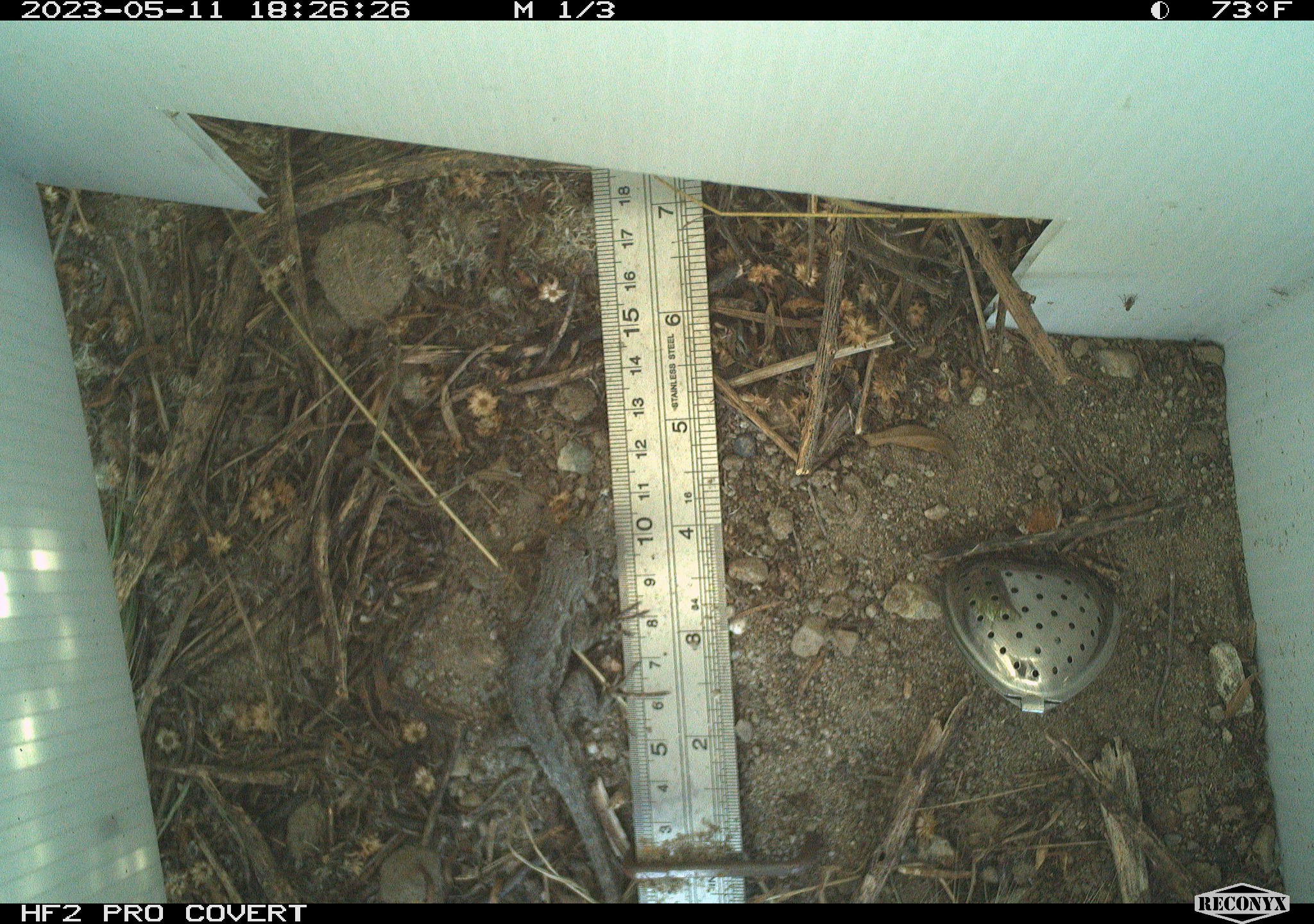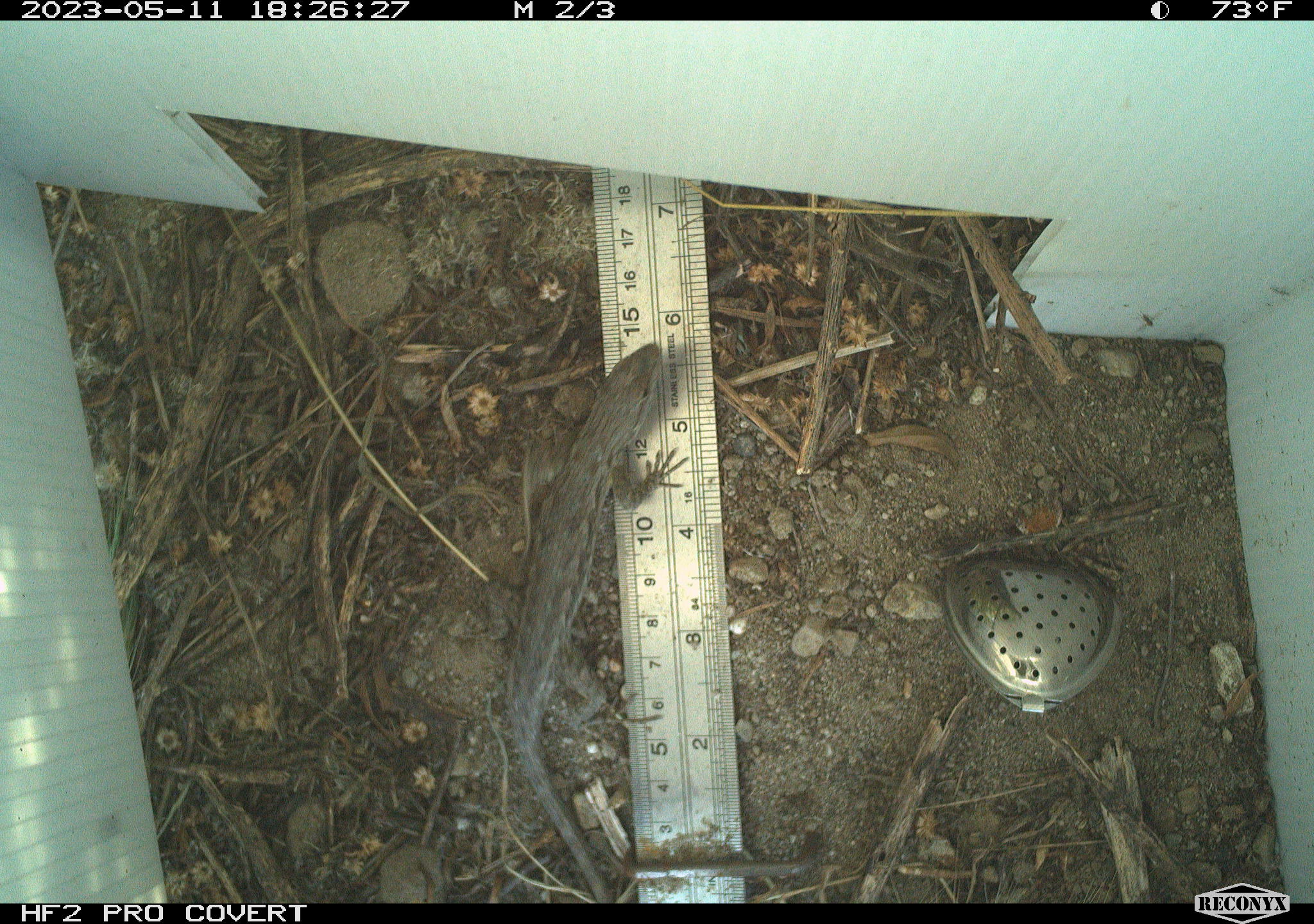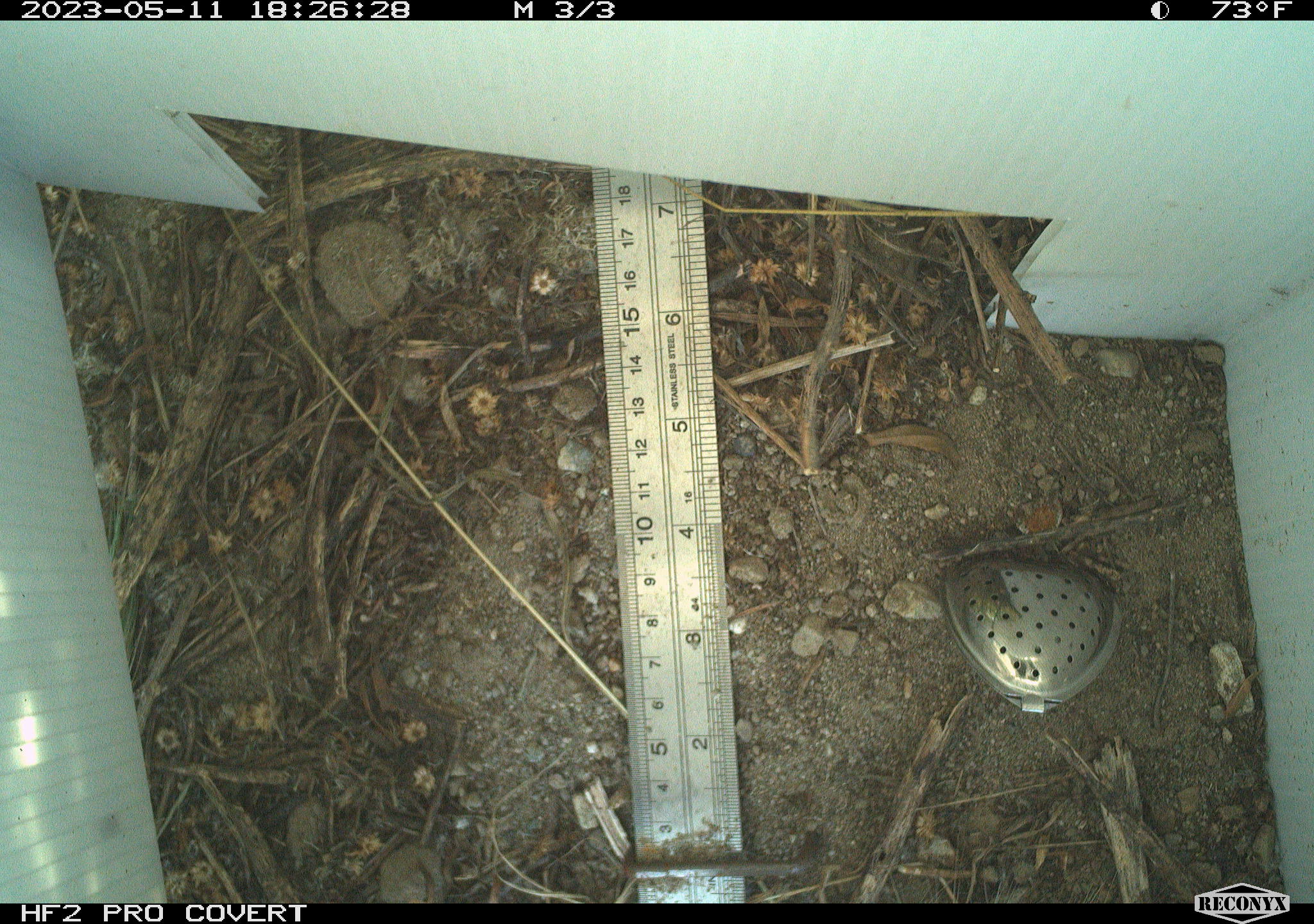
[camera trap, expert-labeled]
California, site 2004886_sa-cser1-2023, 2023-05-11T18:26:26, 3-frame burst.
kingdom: Animalia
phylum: Chordata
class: Reptilia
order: Squamata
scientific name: Squamata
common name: lizards and snakes